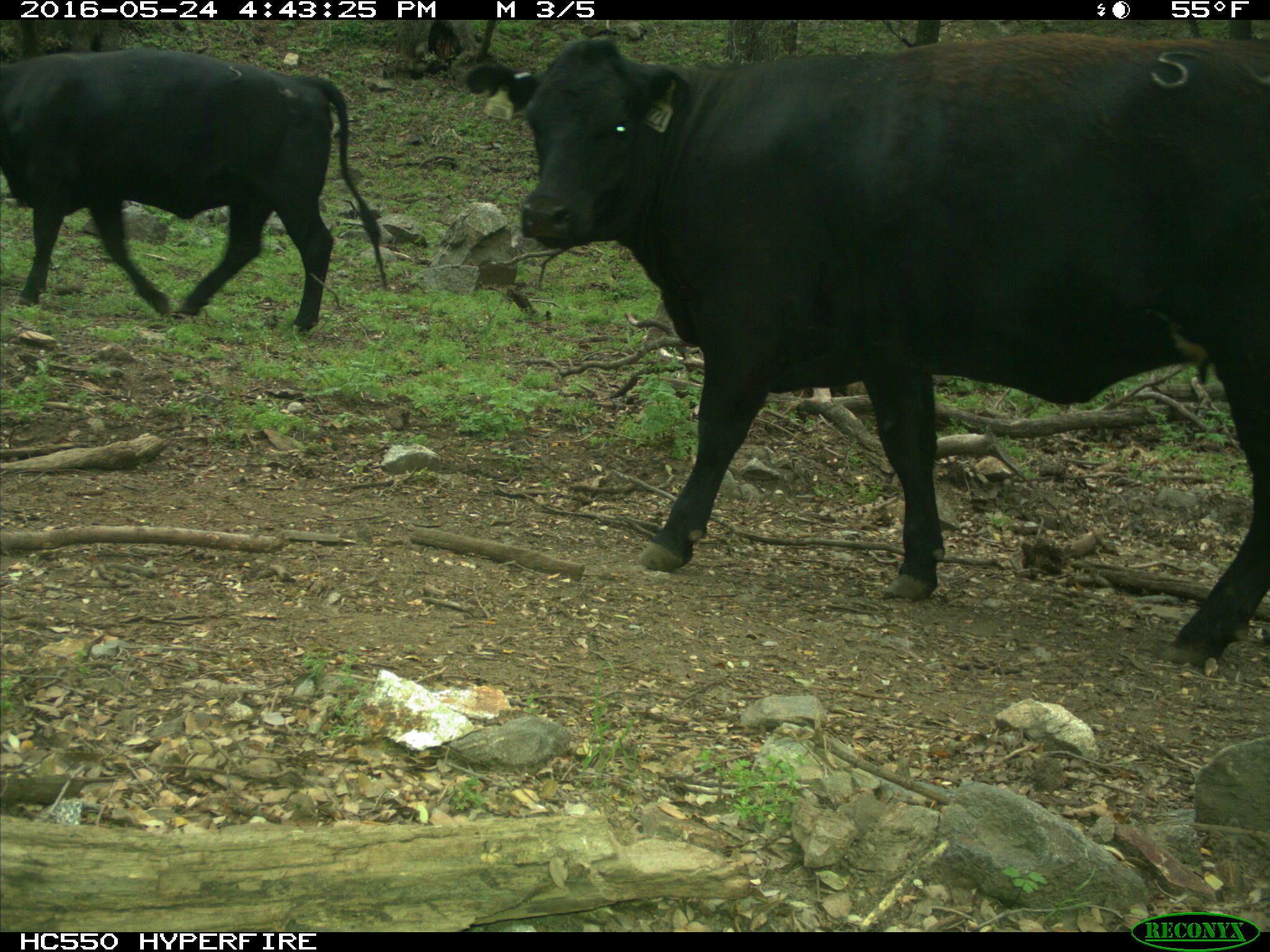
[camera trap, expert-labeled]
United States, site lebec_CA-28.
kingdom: Animalia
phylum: Chordata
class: Mammalia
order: Artiodactyla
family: Bovidae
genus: Bos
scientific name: Bos taurus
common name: domestic cow